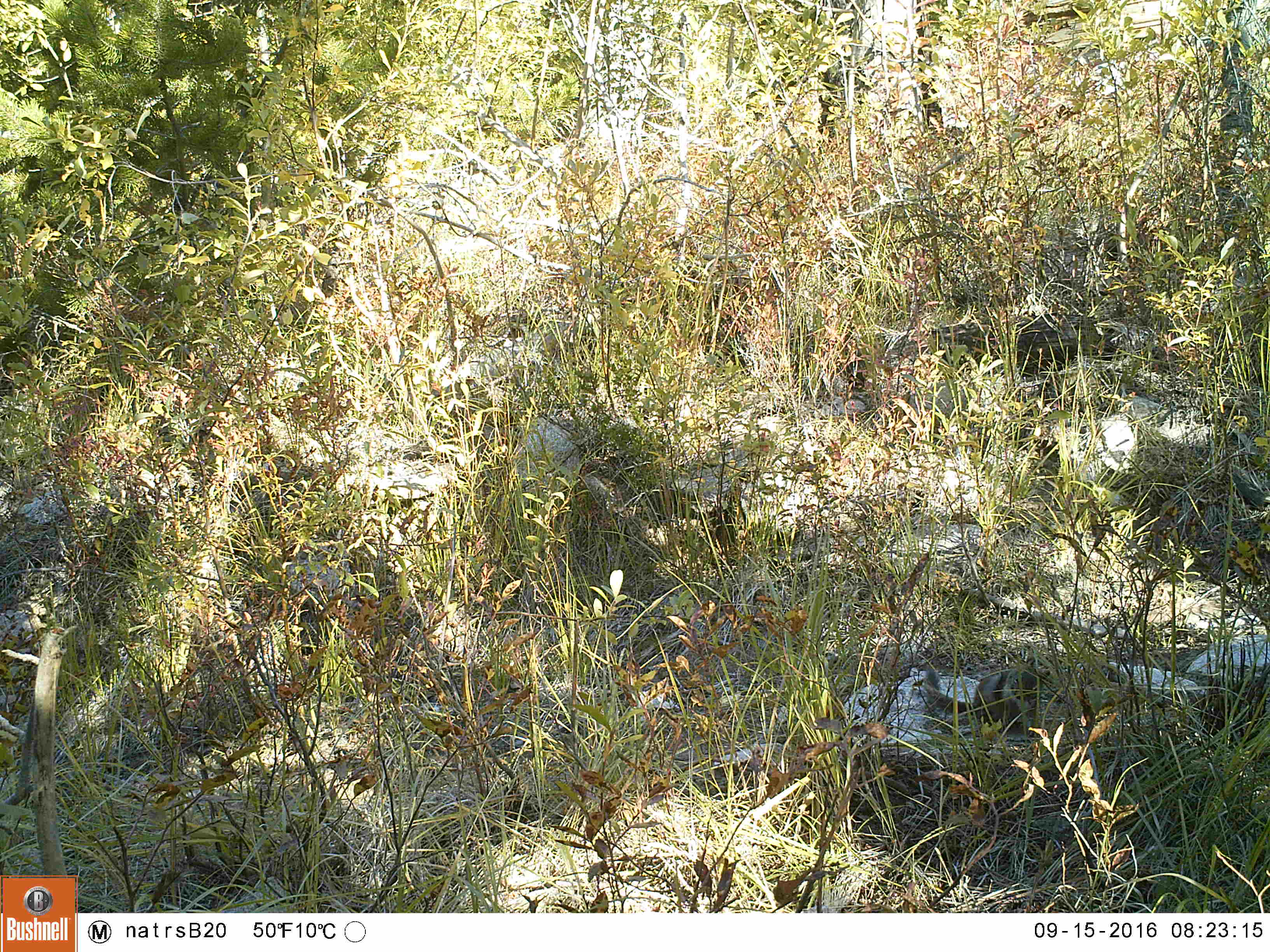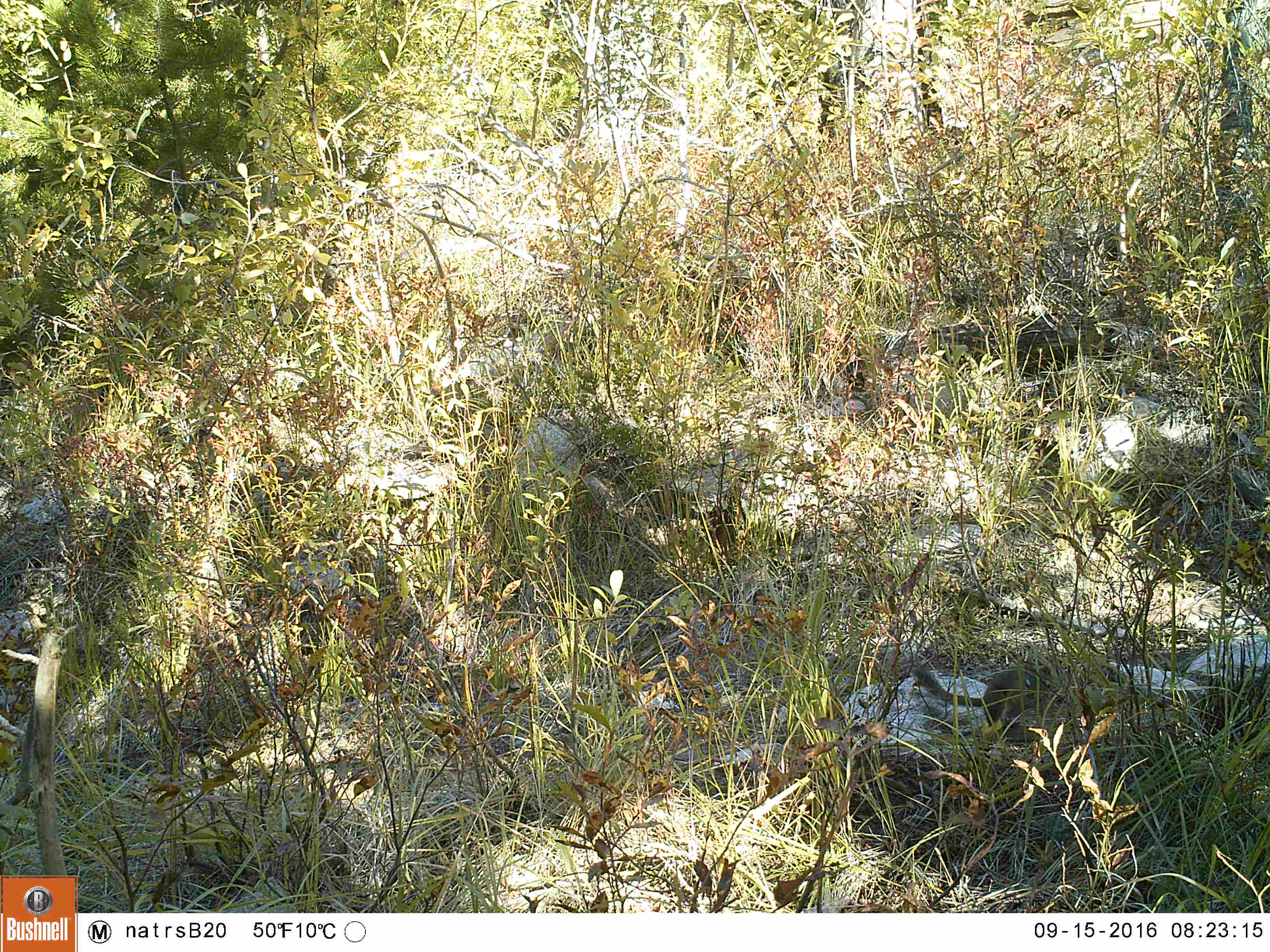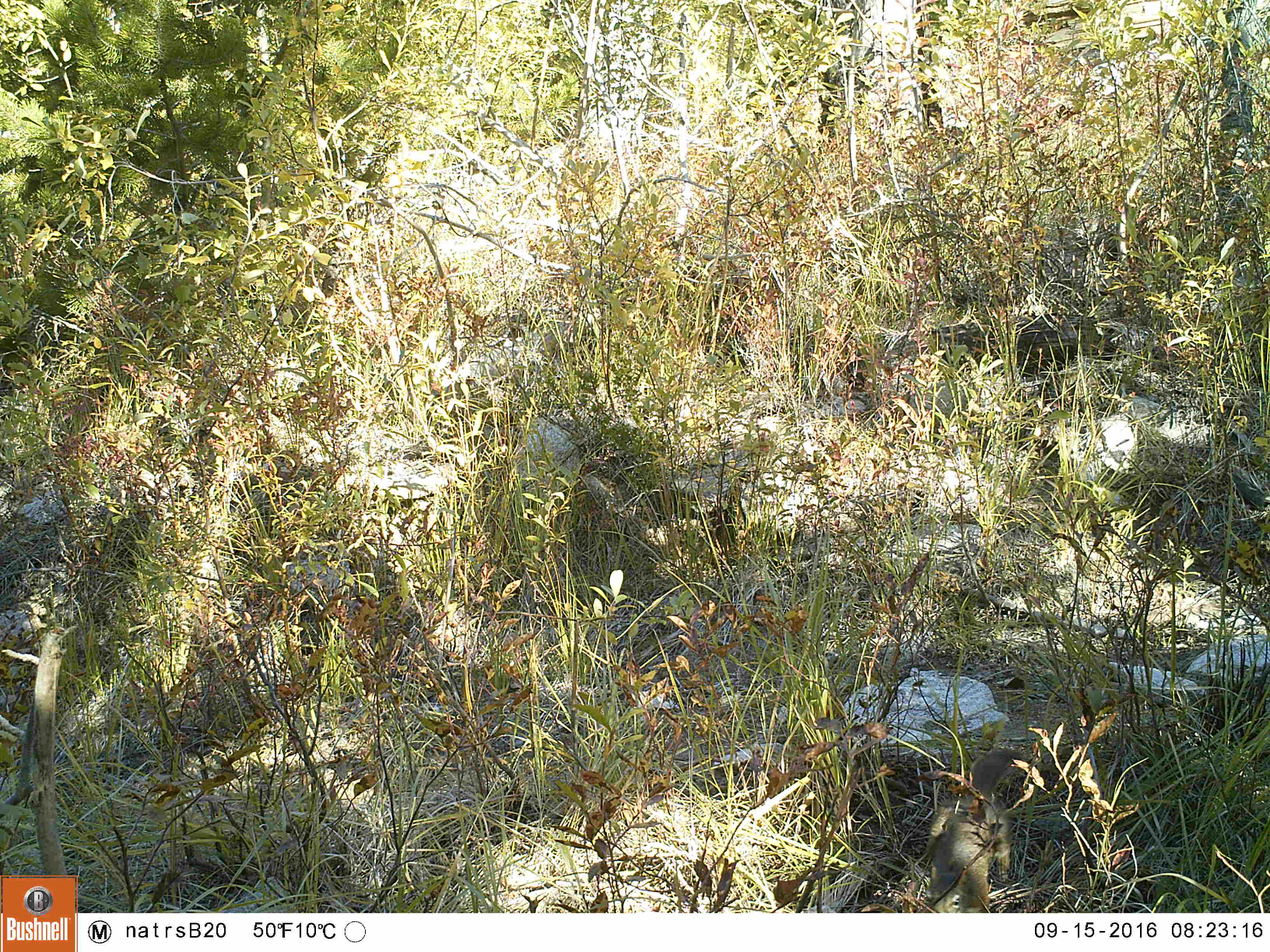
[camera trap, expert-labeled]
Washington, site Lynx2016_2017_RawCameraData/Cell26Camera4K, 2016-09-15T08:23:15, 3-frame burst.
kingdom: Animalia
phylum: Chordata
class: Mammalia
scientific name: Mammalia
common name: small mammal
Small mammal (Mammalia). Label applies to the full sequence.